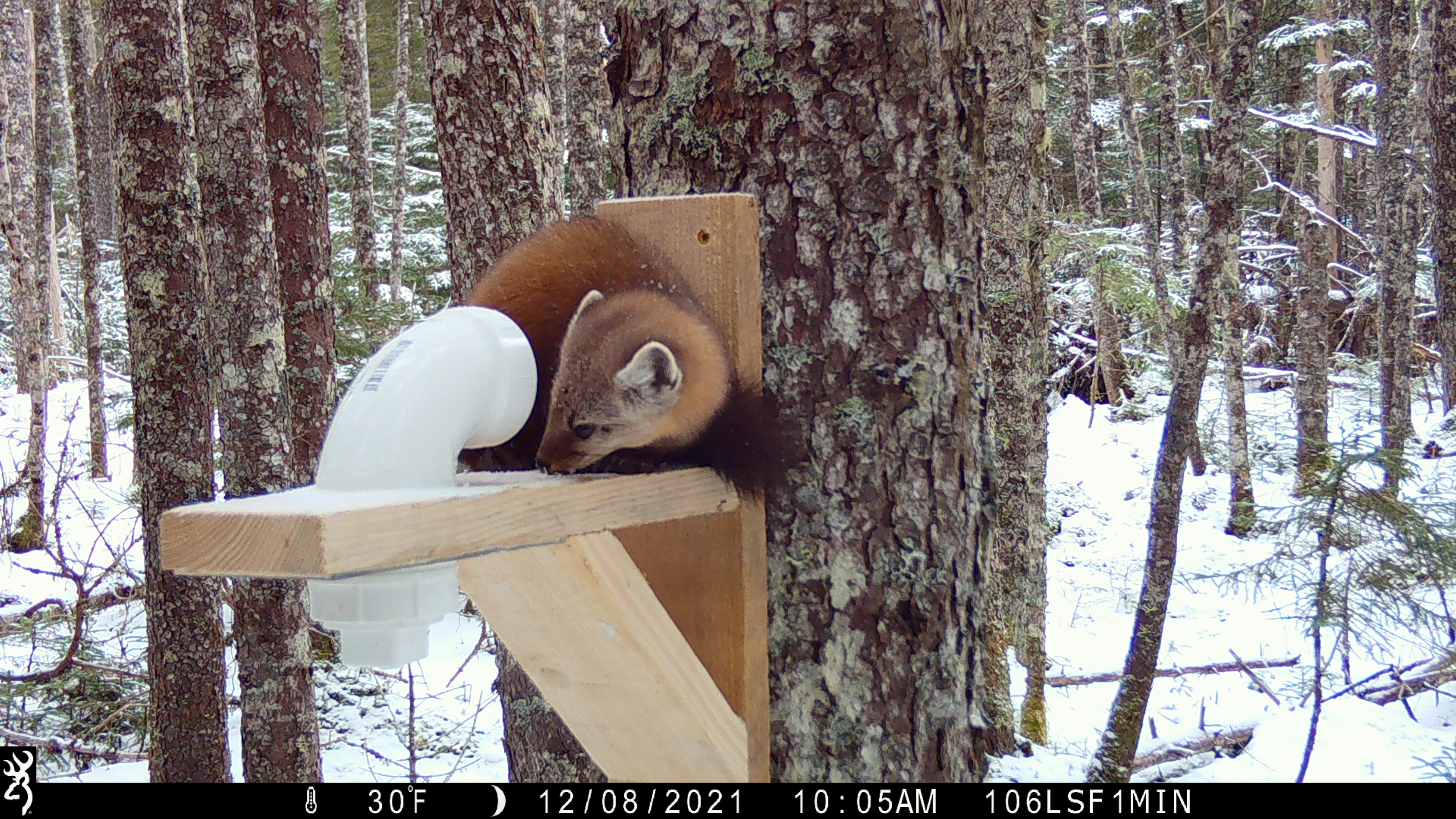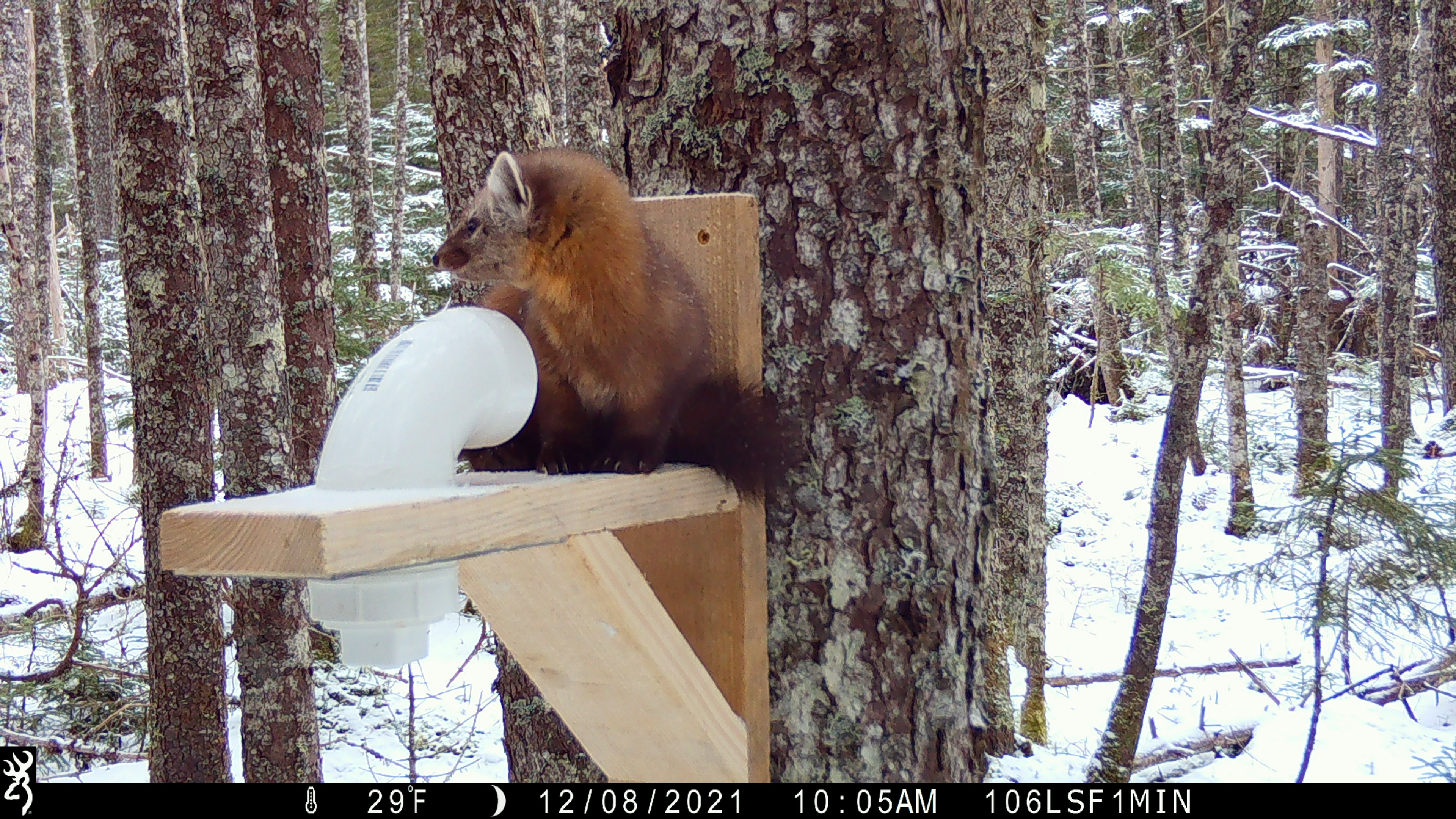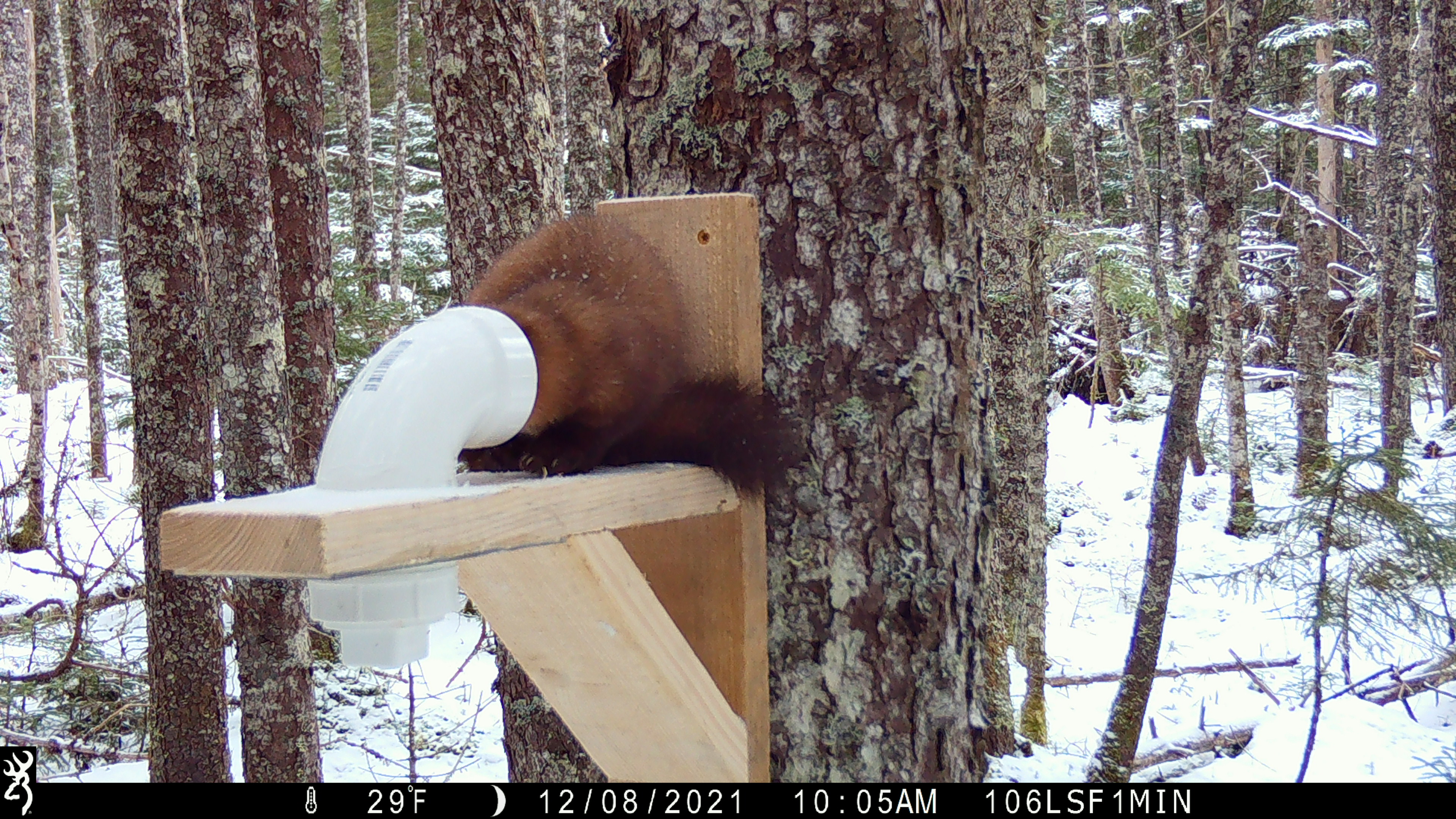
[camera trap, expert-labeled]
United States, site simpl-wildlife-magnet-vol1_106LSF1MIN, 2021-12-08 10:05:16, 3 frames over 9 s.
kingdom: Animalia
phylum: Chordata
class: Mammalia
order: Carnivora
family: Mustelidae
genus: Martes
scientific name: Martes americana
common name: american marten